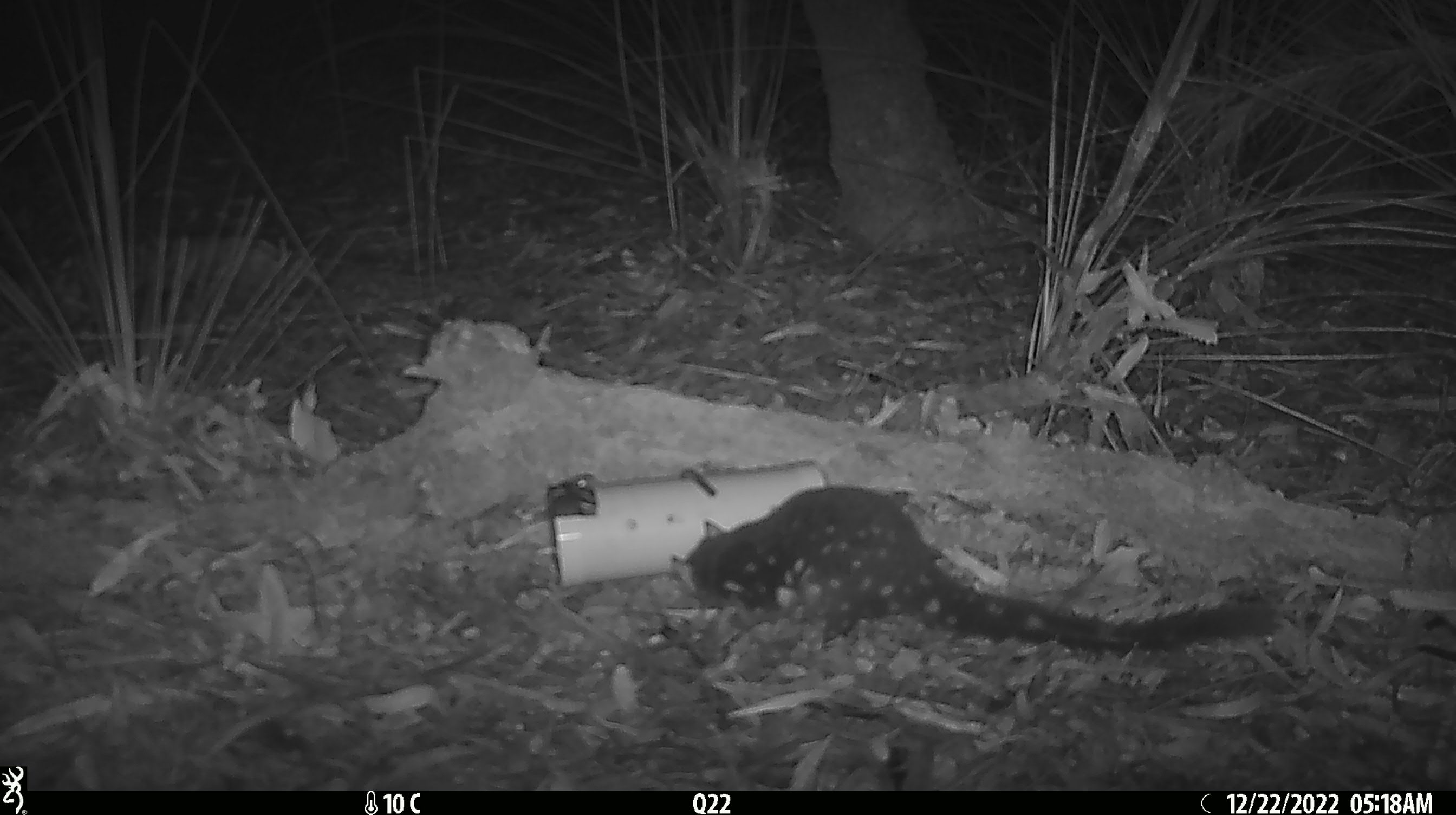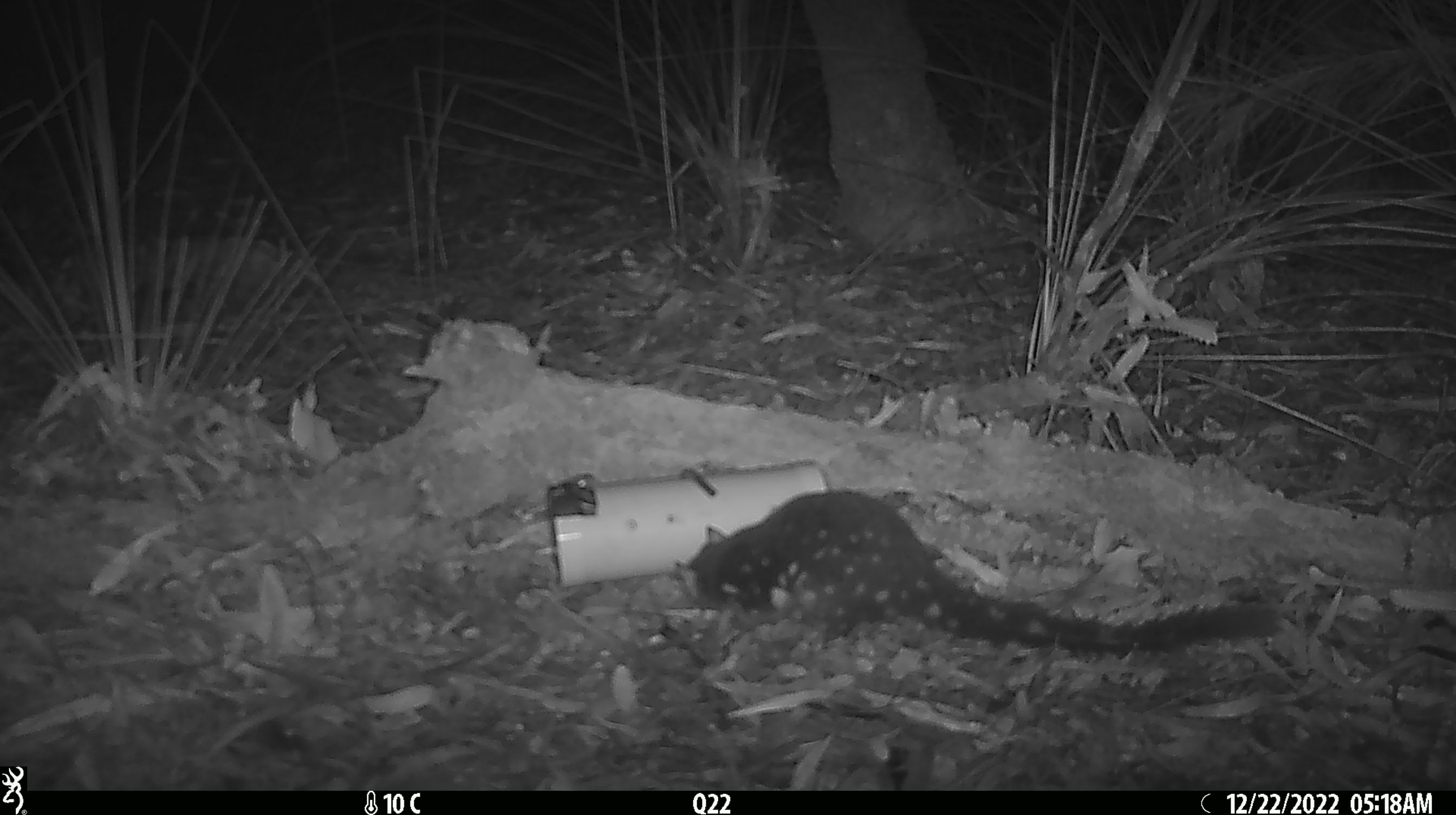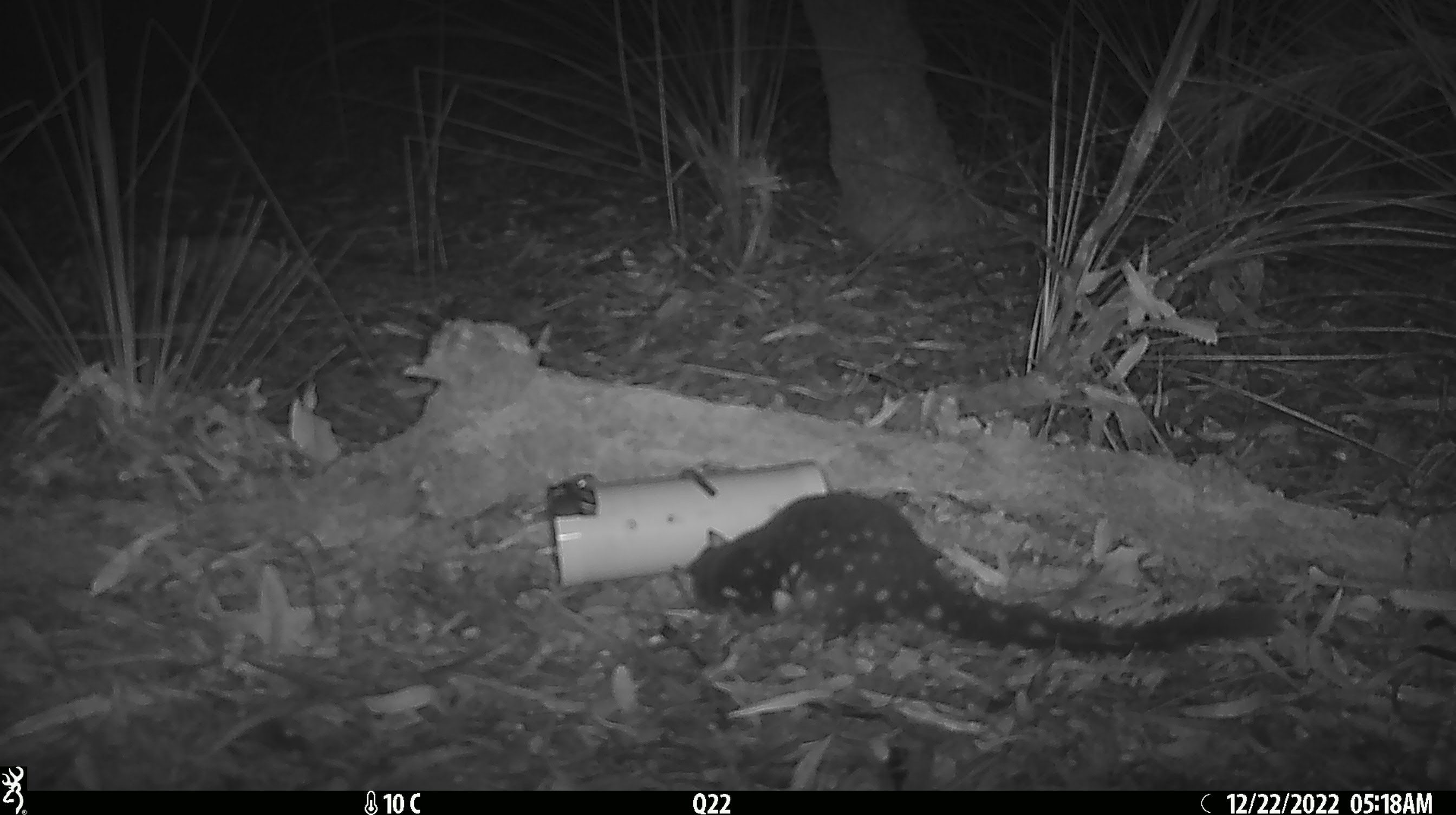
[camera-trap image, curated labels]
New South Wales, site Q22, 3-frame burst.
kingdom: Animalia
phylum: Chordata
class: Mammalia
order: Dasyuromorphia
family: Dasyuridae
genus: Dasyurus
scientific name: Dasyurus maculatus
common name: spotted-tailed quoll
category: quoll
Quoll (spotted-tailed quoll) (Dasyurus maculatus).